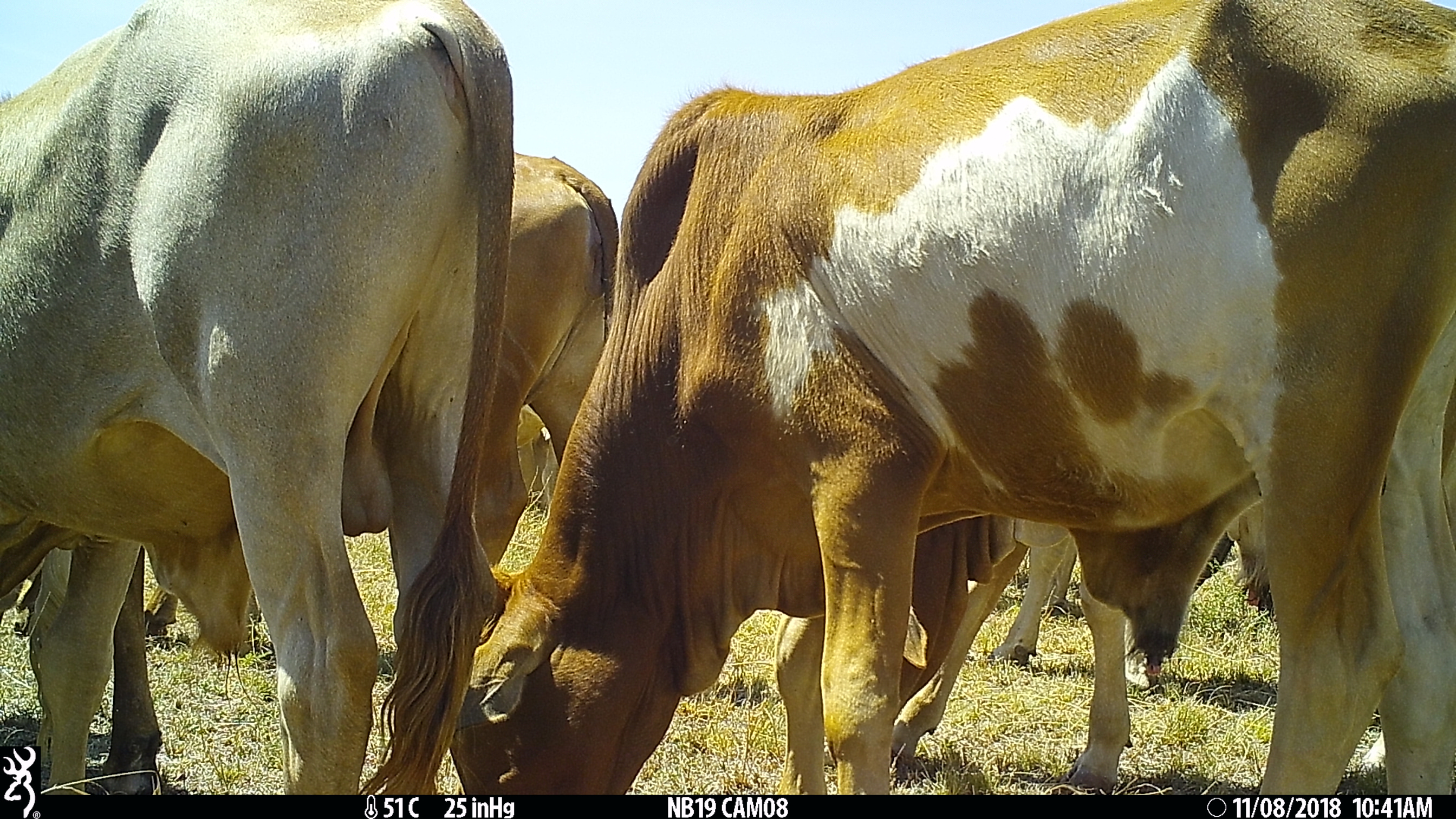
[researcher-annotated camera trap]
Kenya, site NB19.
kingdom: Animalia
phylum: Chordata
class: Mammalia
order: Artiodactyla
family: Bovidae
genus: Bos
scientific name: Bos taurus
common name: cattle